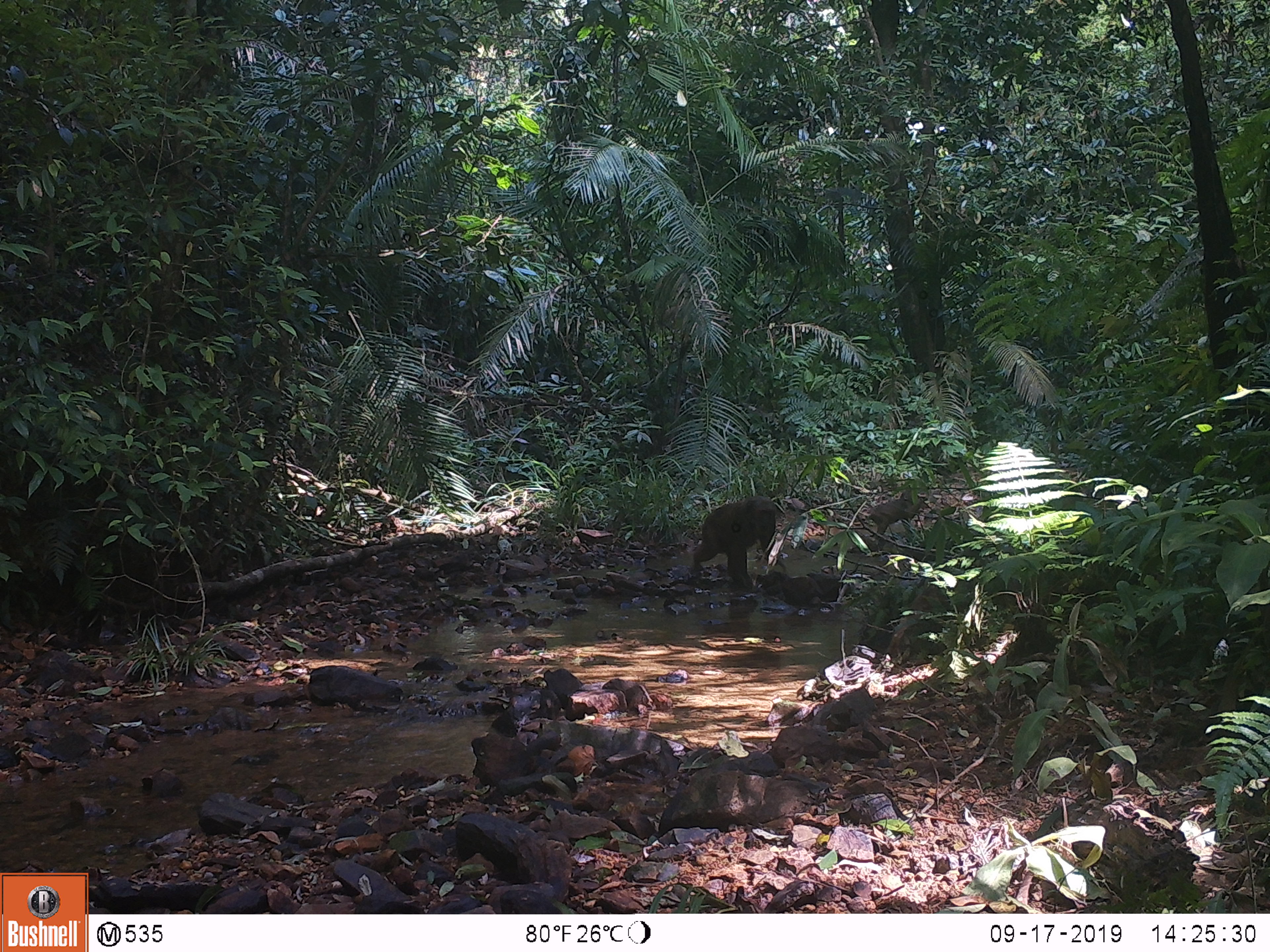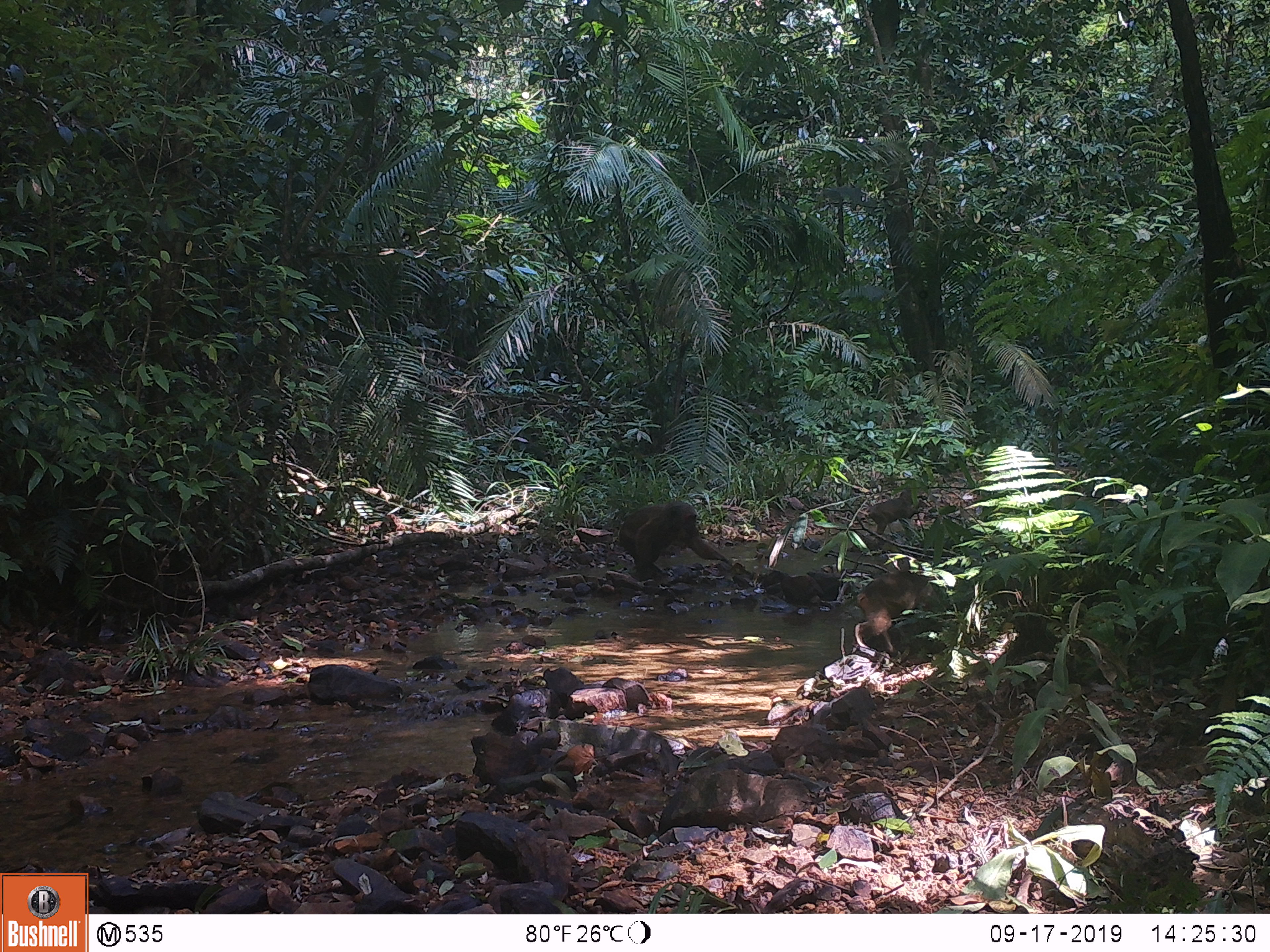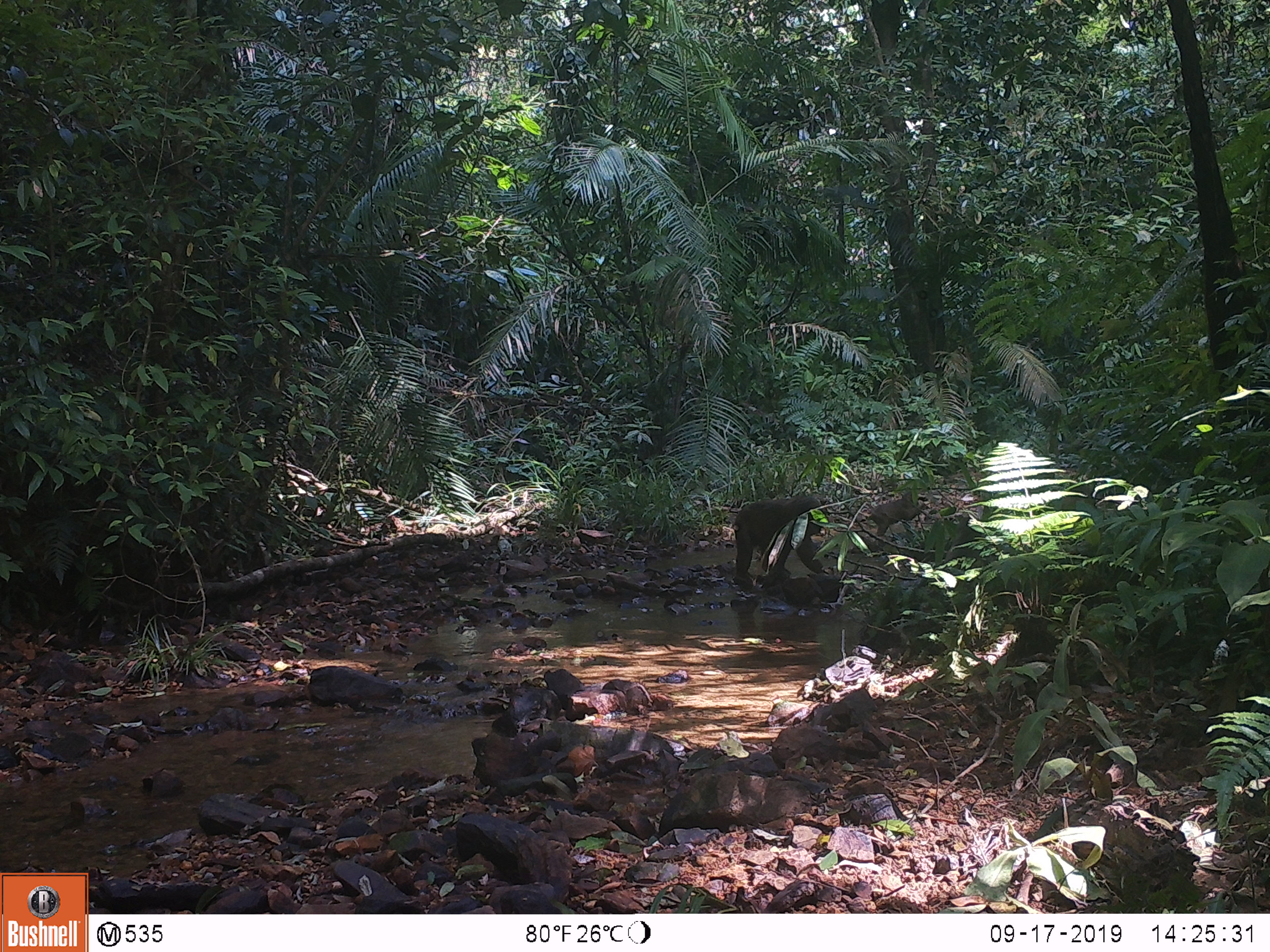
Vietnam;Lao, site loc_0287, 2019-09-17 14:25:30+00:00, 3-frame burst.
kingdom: Animalia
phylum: Chordata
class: Mammalia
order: Primates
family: Cercopithecidae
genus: Macaca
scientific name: Macaca arctoides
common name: stump-tailed macaque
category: stump tailed macaque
Stump tailed macaque (stump-tailed macaque) (Macaca arctoides). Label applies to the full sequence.